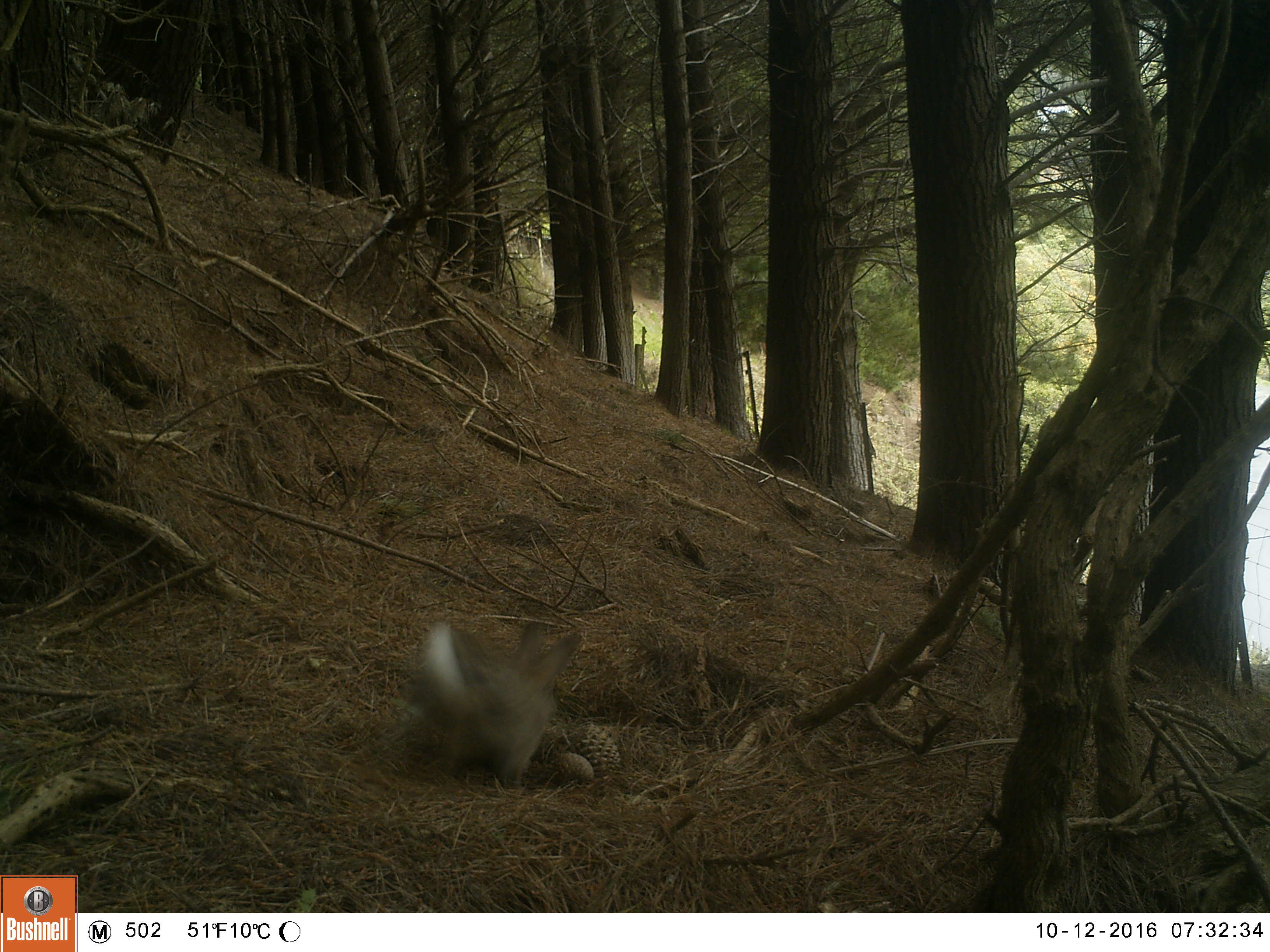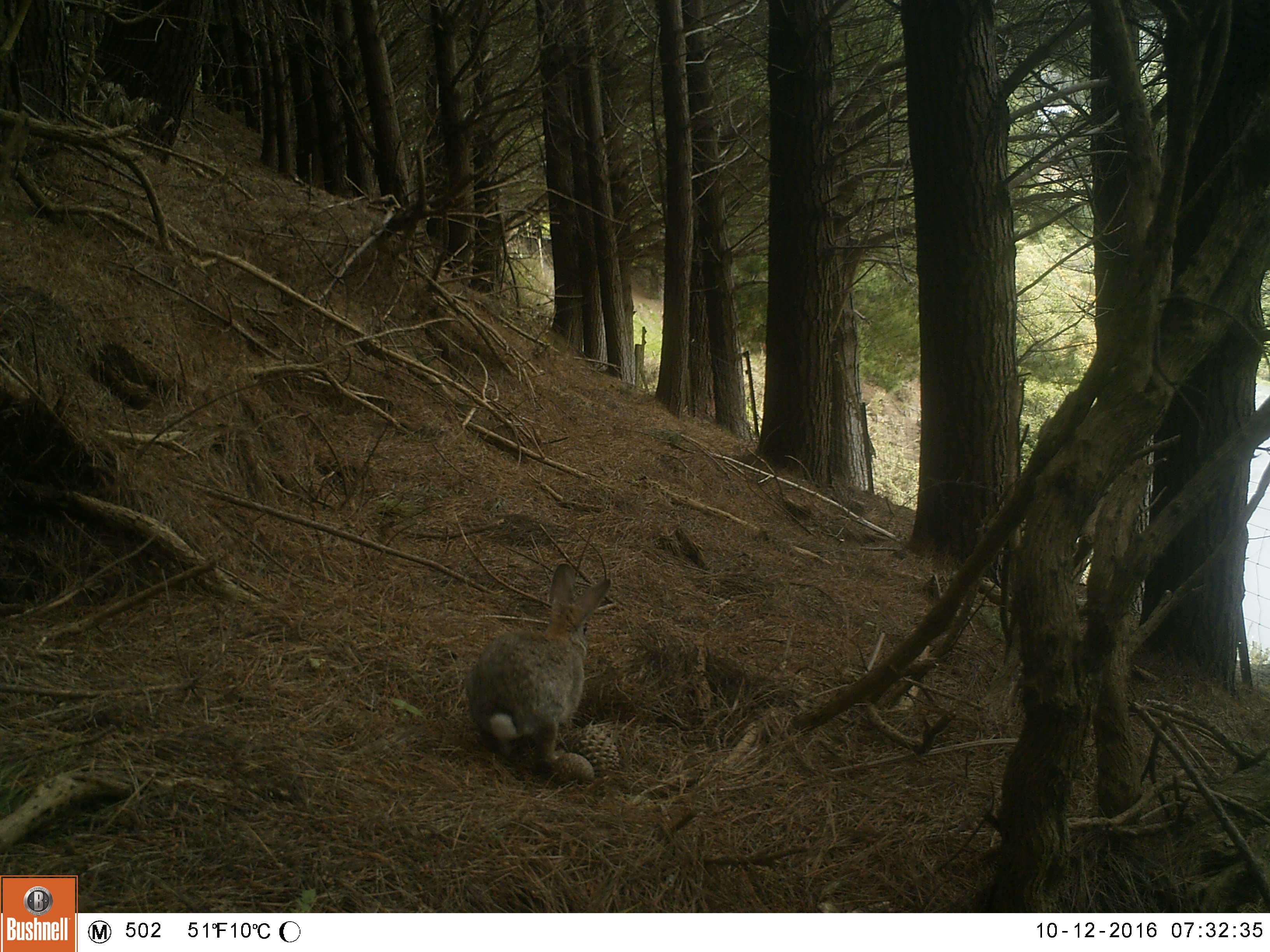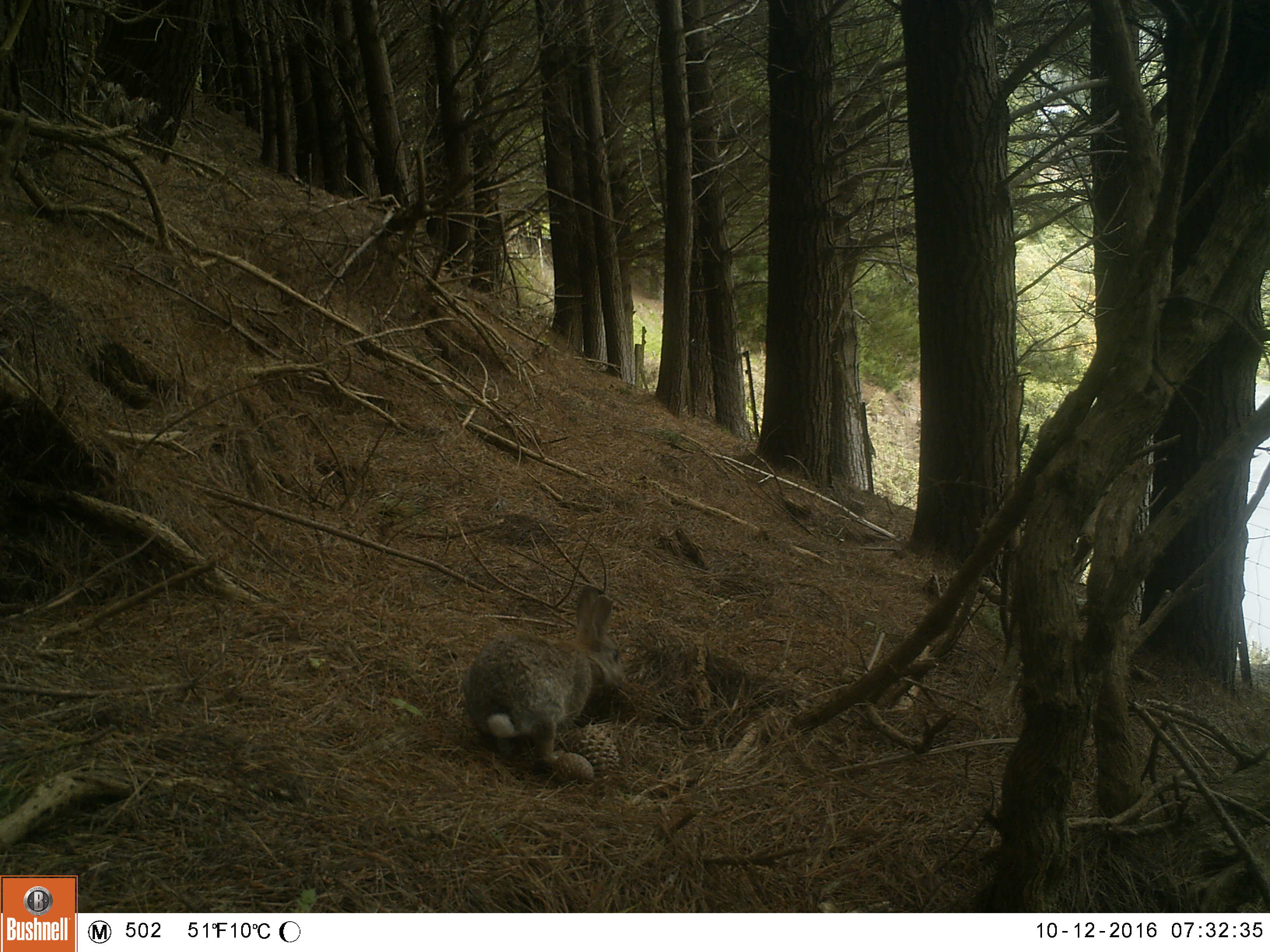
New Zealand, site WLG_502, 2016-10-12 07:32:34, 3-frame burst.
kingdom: Animalia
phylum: Chordata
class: Mammalia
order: Lagomorpha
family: Leporidae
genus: Oryctolagus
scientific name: Oryctolagus cuniculus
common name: european rabbit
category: rabbit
Rabbit (european rabbit) (Oryctolagus cuniculus).